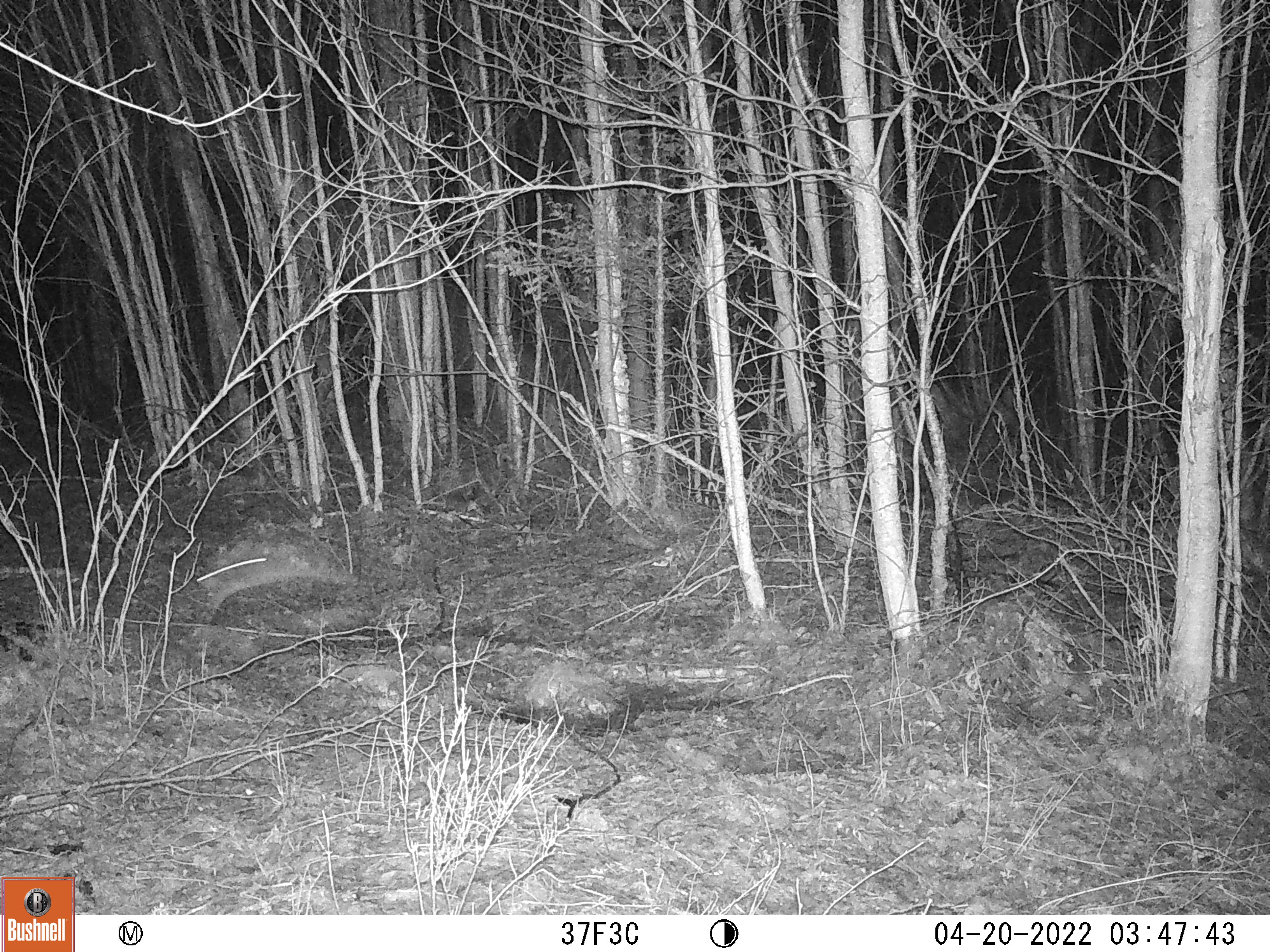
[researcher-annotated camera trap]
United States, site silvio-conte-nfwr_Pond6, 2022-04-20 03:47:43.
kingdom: Animalia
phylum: Chordata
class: Mammalia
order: Lagomorpha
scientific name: Lagomorpha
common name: rabbit or hare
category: rabbit or hare sp.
Rabbit or hare sp. (rabbit or hare) (Lagomorpha).